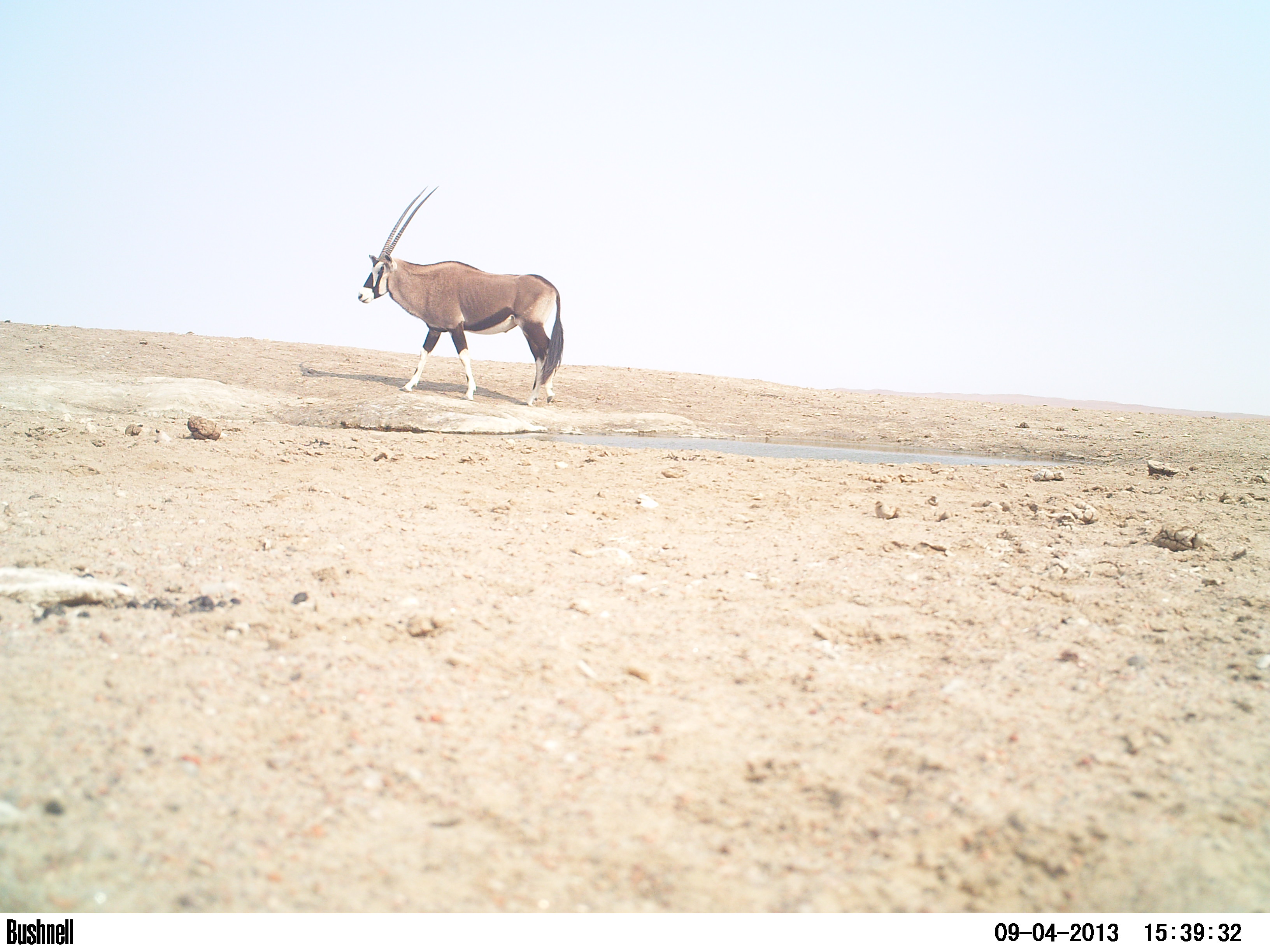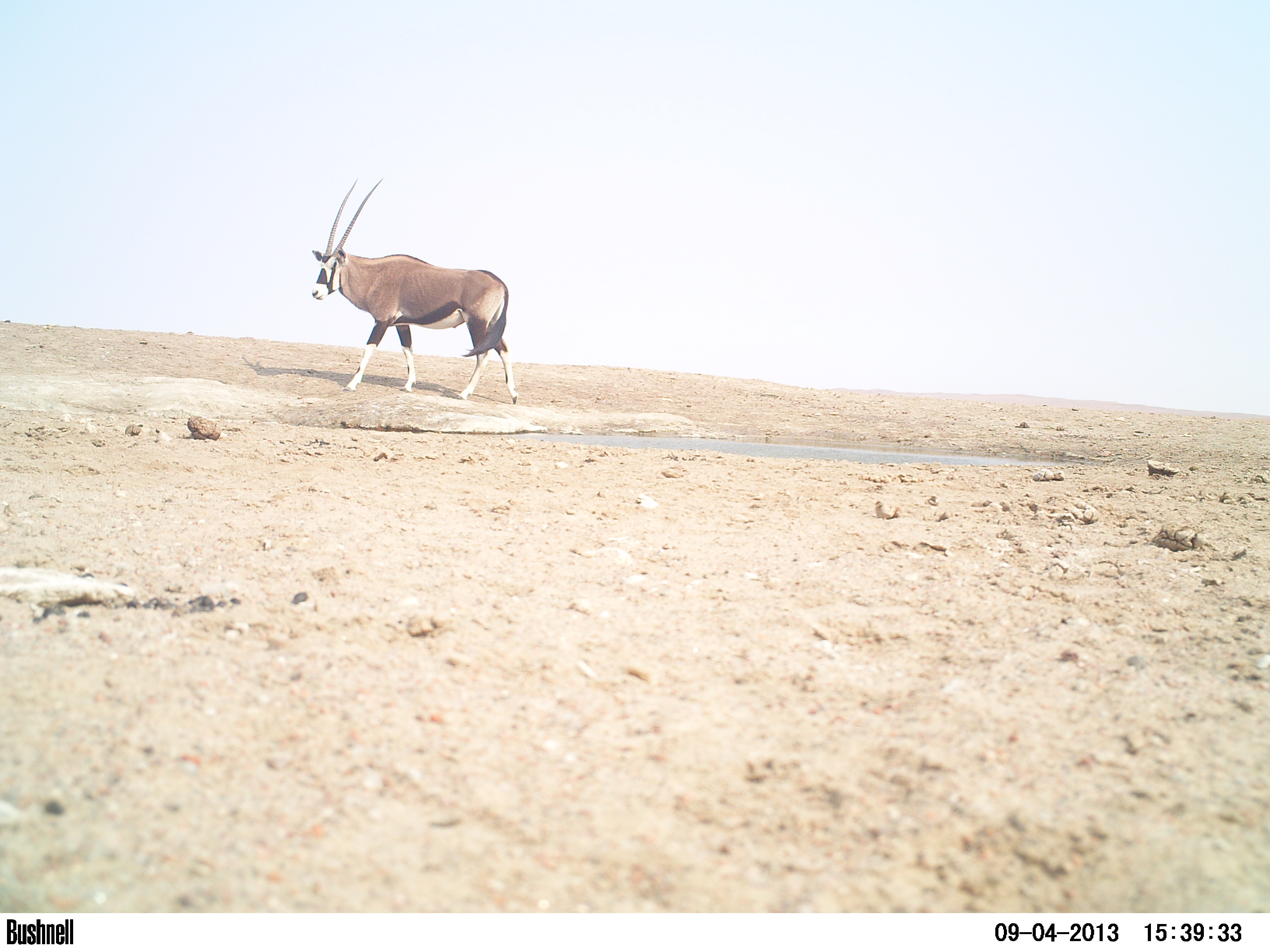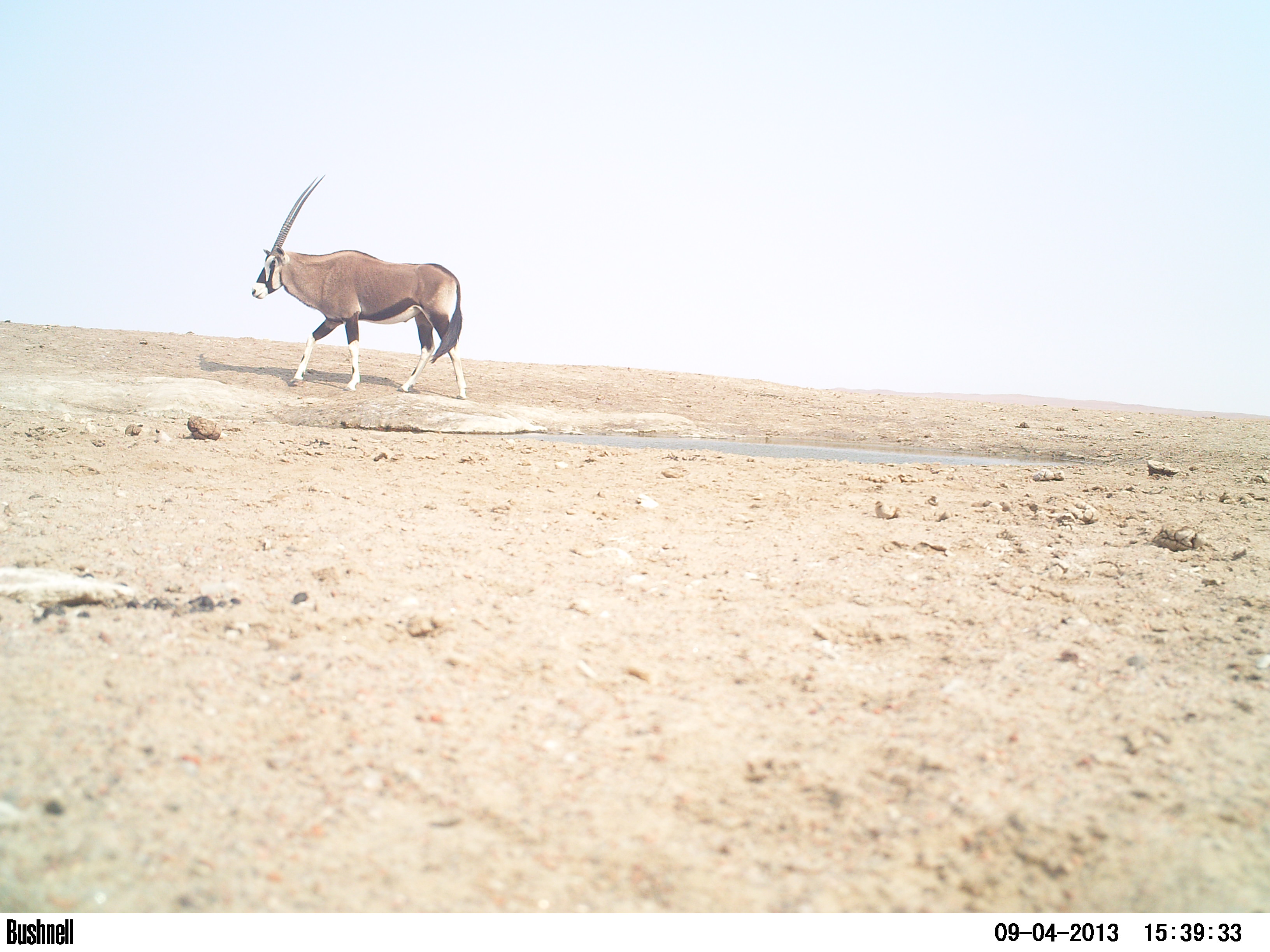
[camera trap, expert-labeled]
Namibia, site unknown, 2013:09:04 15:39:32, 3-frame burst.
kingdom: Animalia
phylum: Chordata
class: Mammalia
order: Artiodactyla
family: Bovidae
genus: Oryx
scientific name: Oryx gazella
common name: gemsbok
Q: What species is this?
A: Oryx gazella (gemsbok).